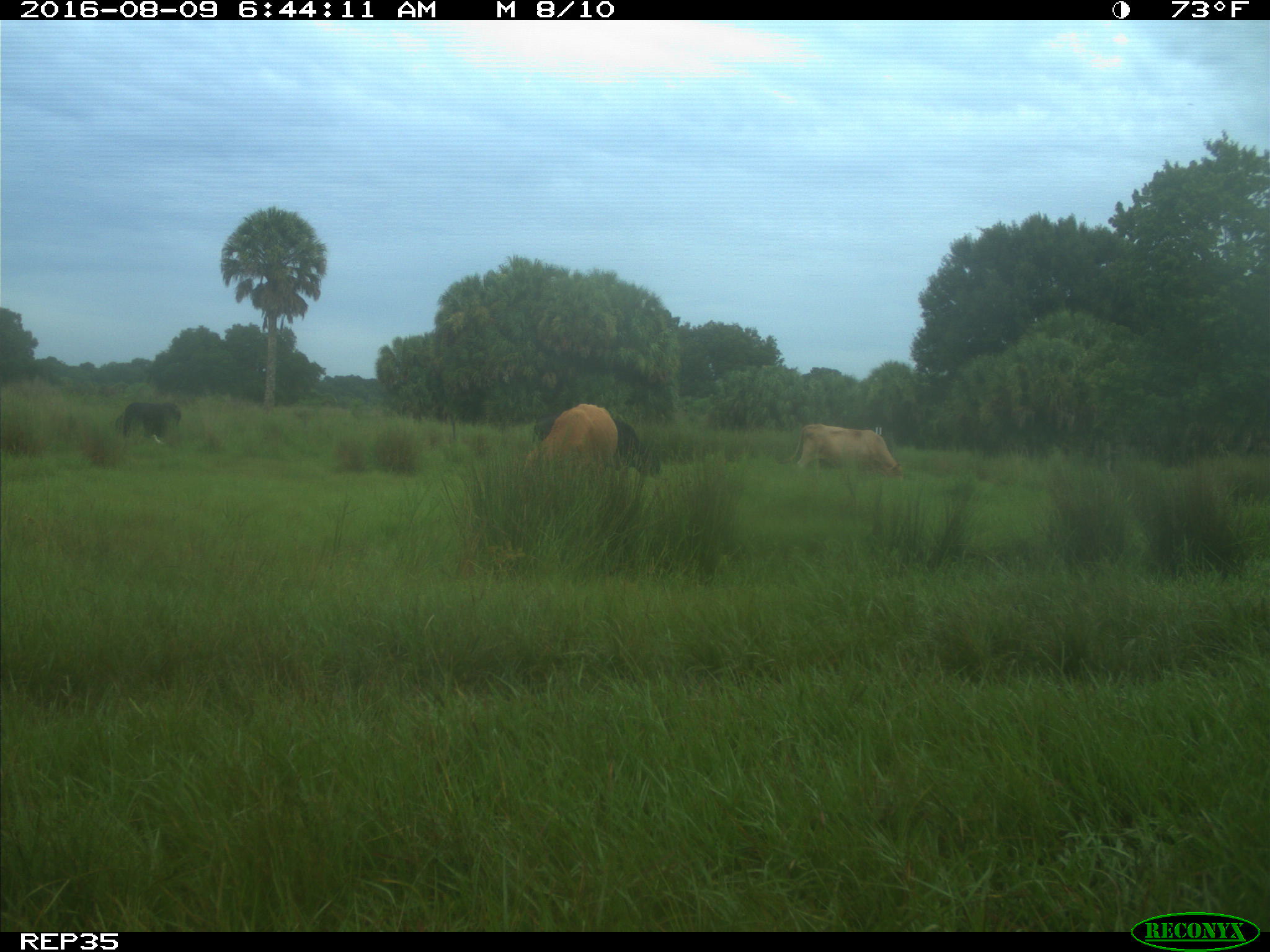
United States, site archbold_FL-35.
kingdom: Animalia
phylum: Chordata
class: Mammalia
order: Artiodactyla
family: Bovidae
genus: Bos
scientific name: Bos taurus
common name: domestic cow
Bos taurus (domestic cow).